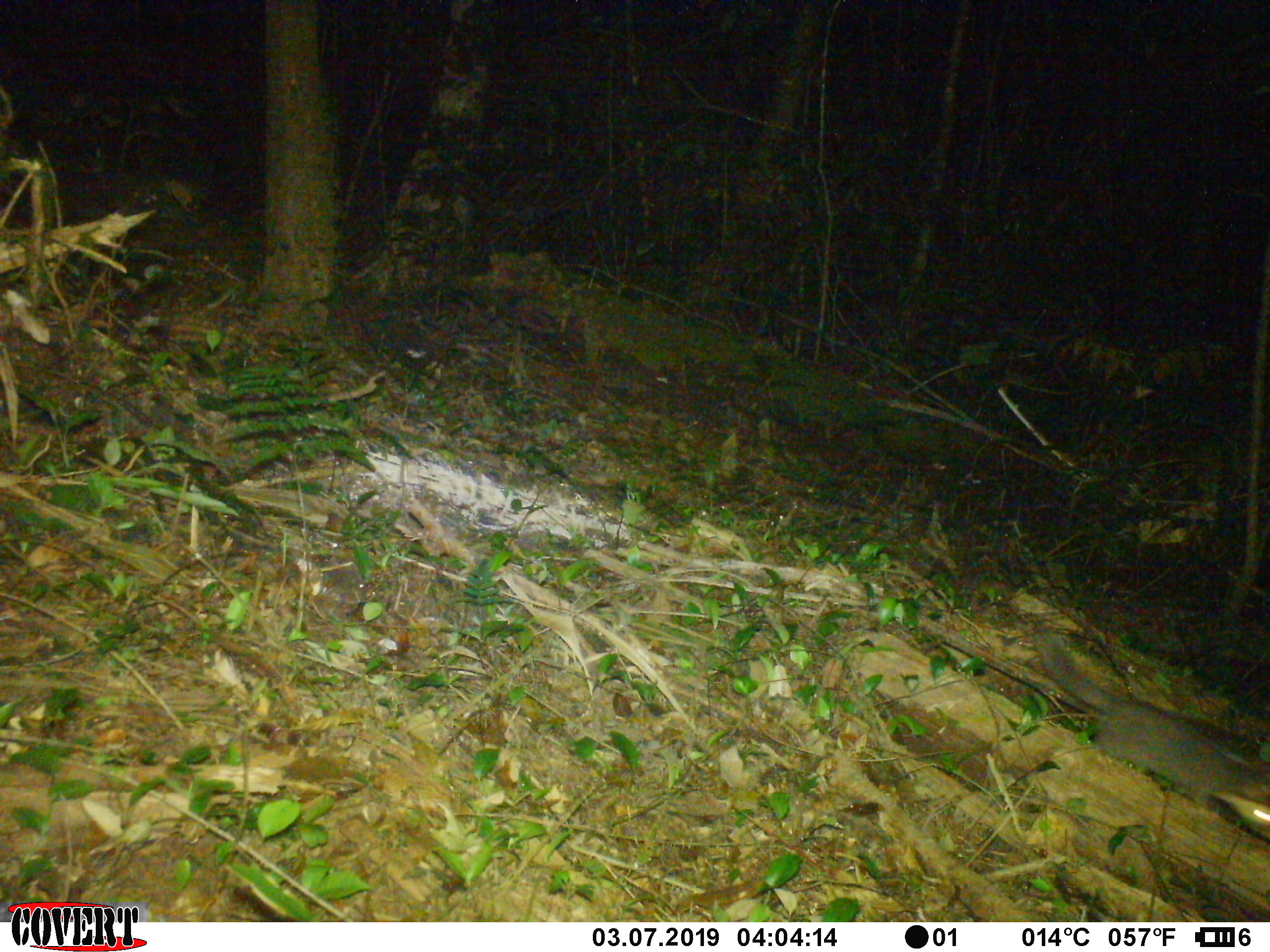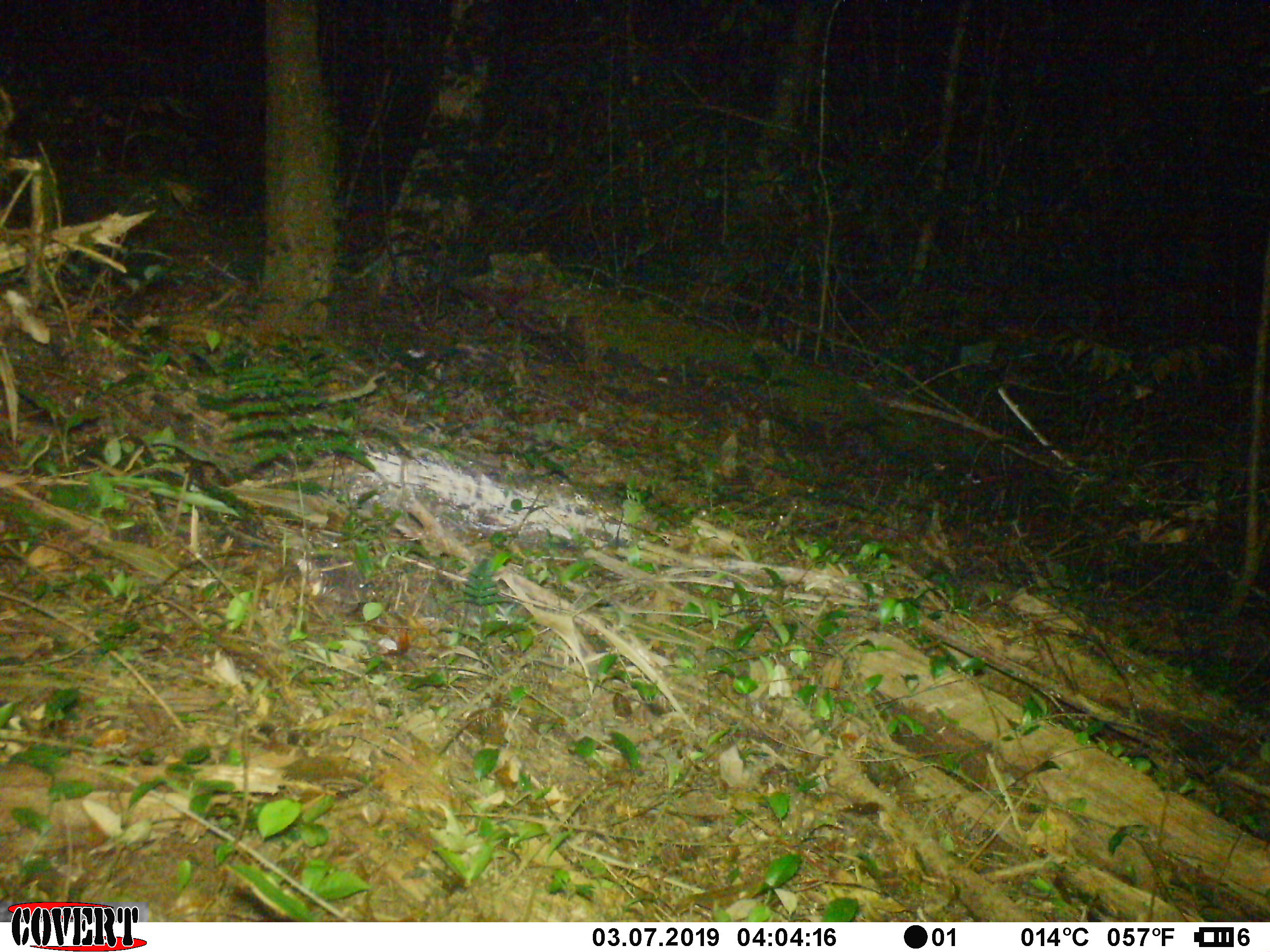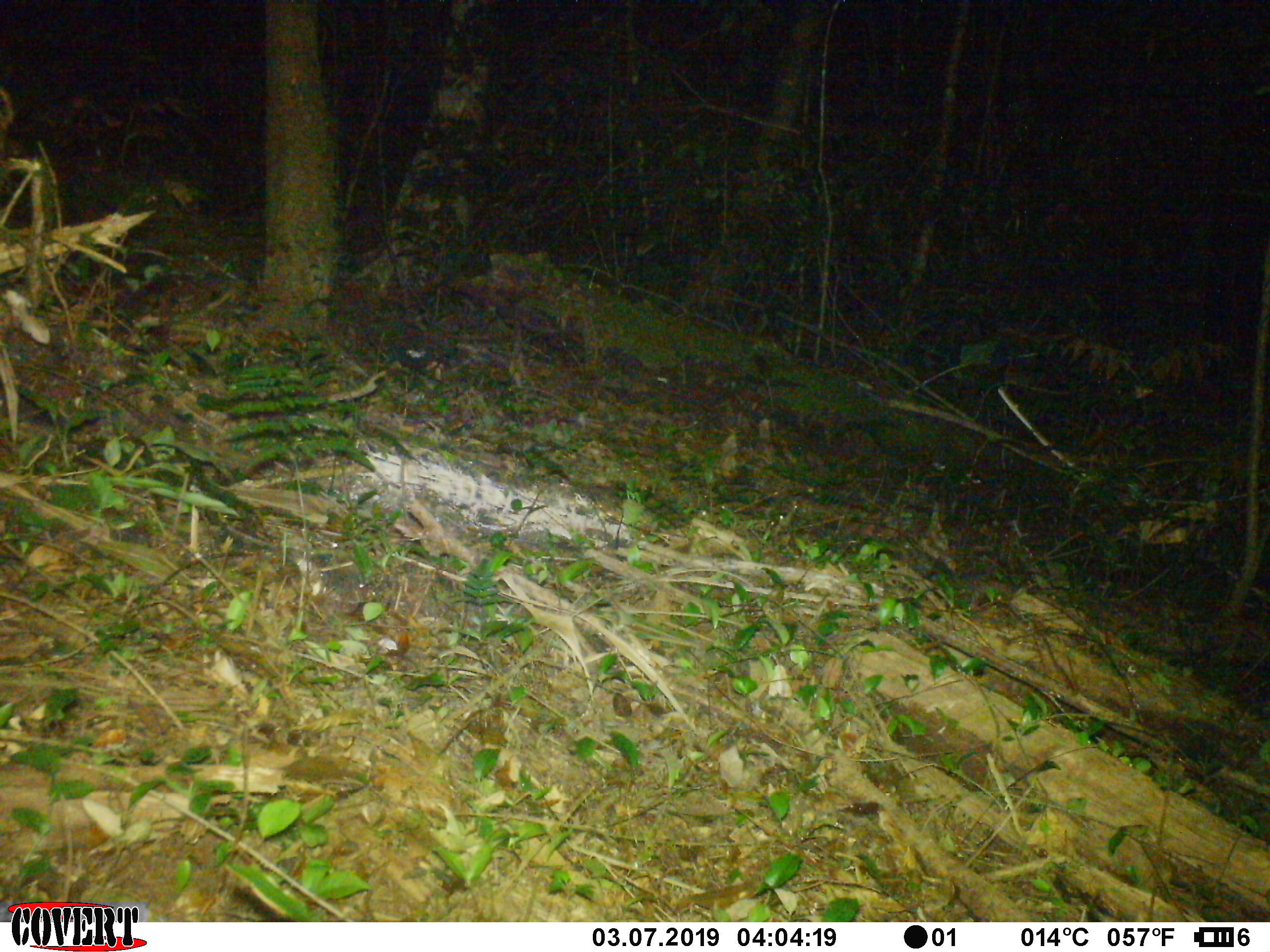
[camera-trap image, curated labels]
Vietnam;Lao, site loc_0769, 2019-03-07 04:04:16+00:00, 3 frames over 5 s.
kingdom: Animalia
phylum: Chordata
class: Mammalia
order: Carnivora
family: Mustelidae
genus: Melogale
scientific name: Melogale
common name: ferret badger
Ferret badger (Melogale). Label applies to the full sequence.